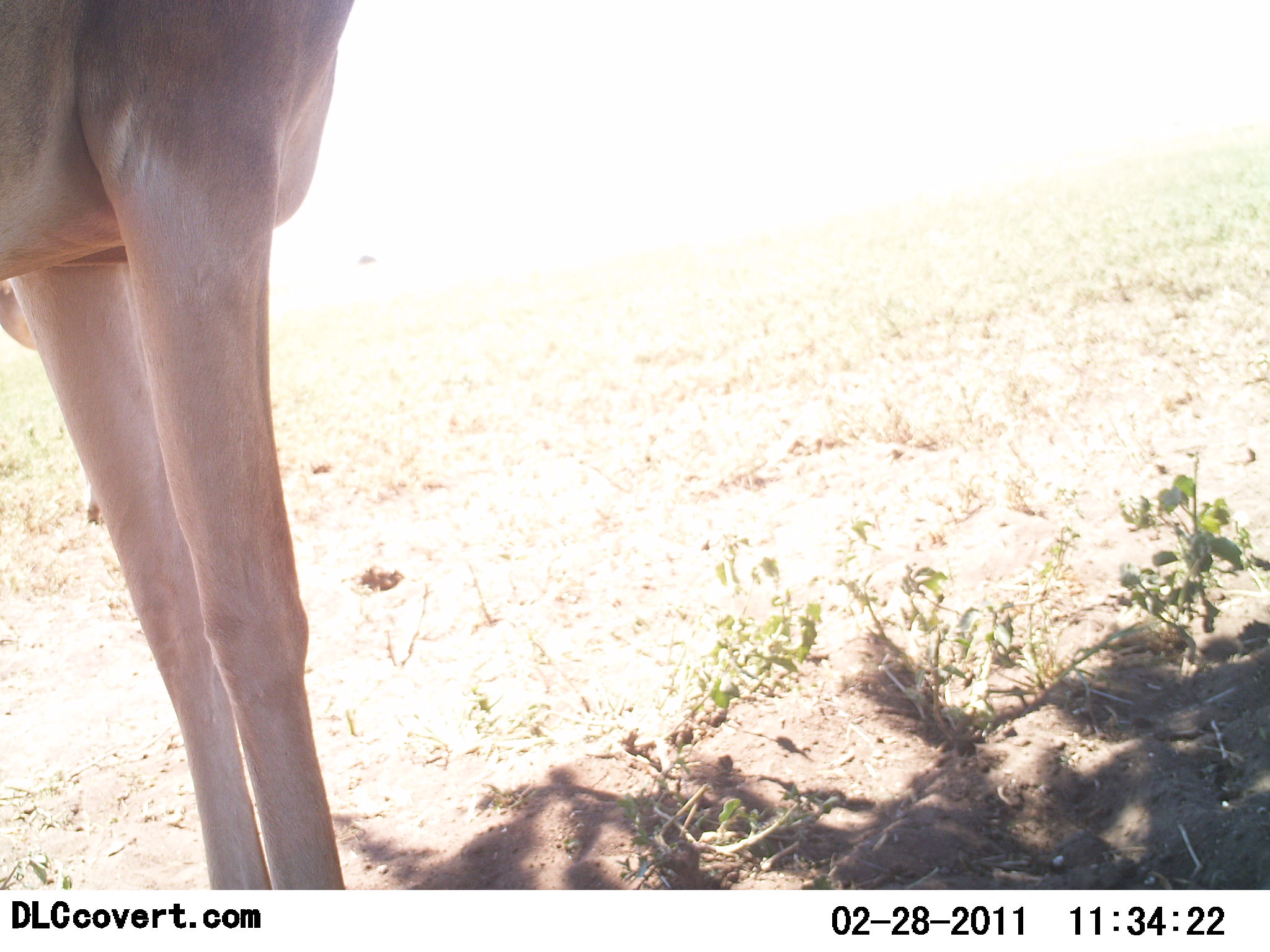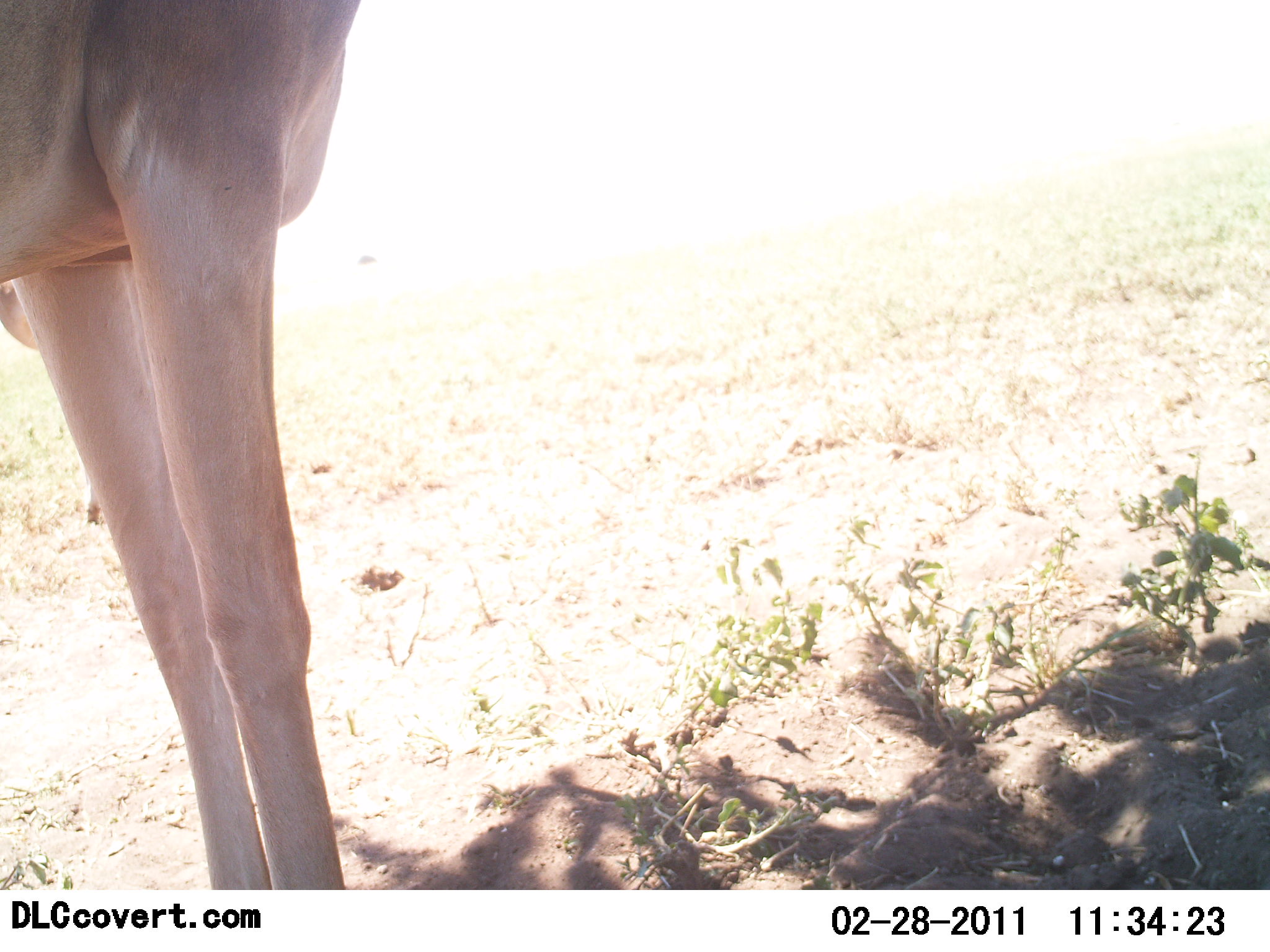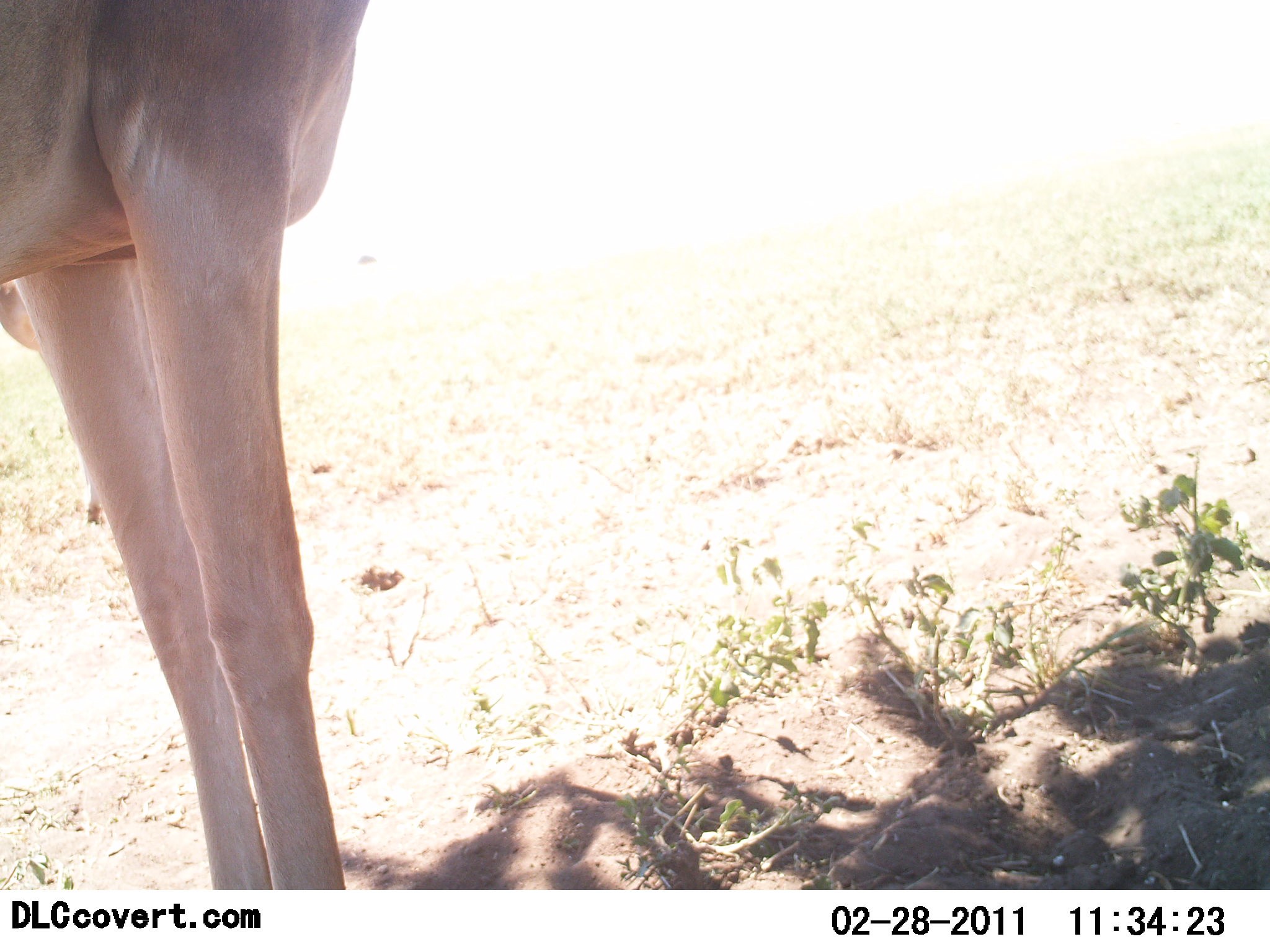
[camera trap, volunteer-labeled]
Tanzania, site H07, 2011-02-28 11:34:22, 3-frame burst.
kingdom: Animalia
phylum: Chordata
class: Mammalia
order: Artiodactyla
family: Bovidae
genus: Alcelaphus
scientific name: Alcelaphus buselaphus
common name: hartebeest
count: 1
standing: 100%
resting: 0%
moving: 0%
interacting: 0%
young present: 0%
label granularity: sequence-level